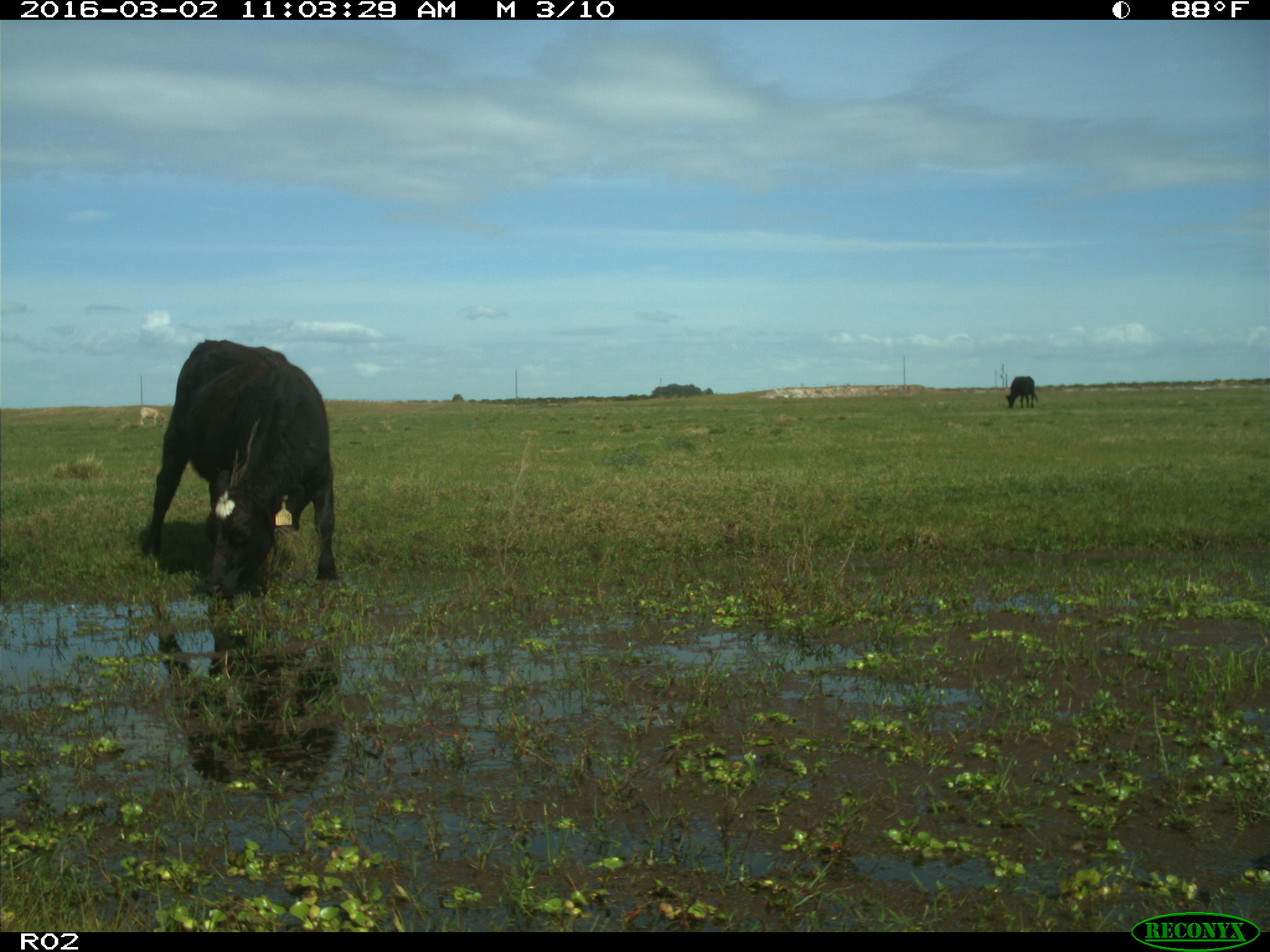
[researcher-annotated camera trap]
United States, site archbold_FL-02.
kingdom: Animalia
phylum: Chordata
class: Mammalia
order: Artiodactyla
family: Bovidae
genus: Bos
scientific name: Bos taurus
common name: domestic cow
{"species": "Bos taurus (domestic cow)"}